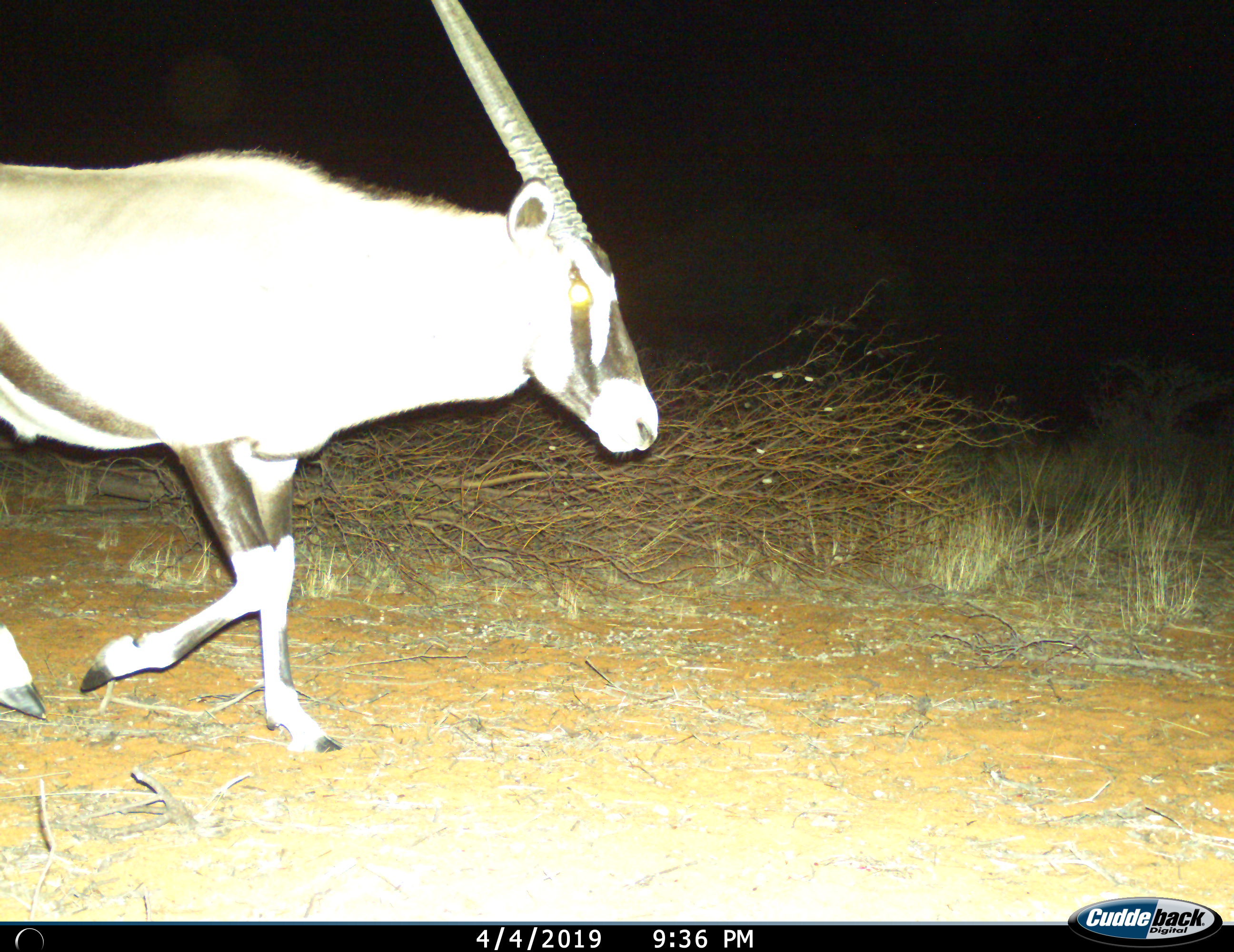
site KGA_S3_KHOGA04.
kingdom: Animalia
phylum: Chordata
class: Mammalia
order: Artiodactyla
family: Bovidae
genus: Oryx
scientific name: Oryx gazella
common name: gemsbok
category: oryx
Oryx (gemsbok) (Oryx gazella), count 1. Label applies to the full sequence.